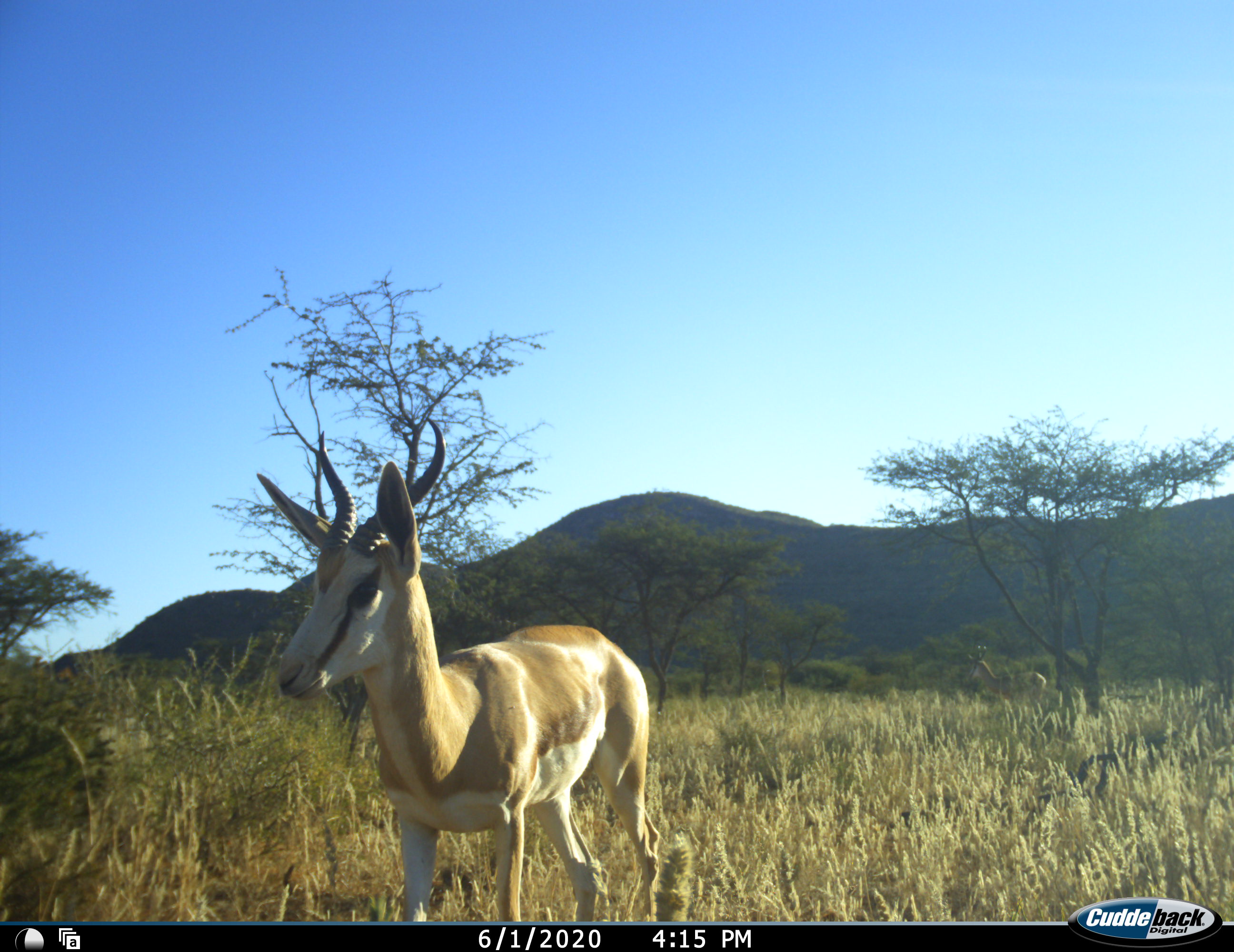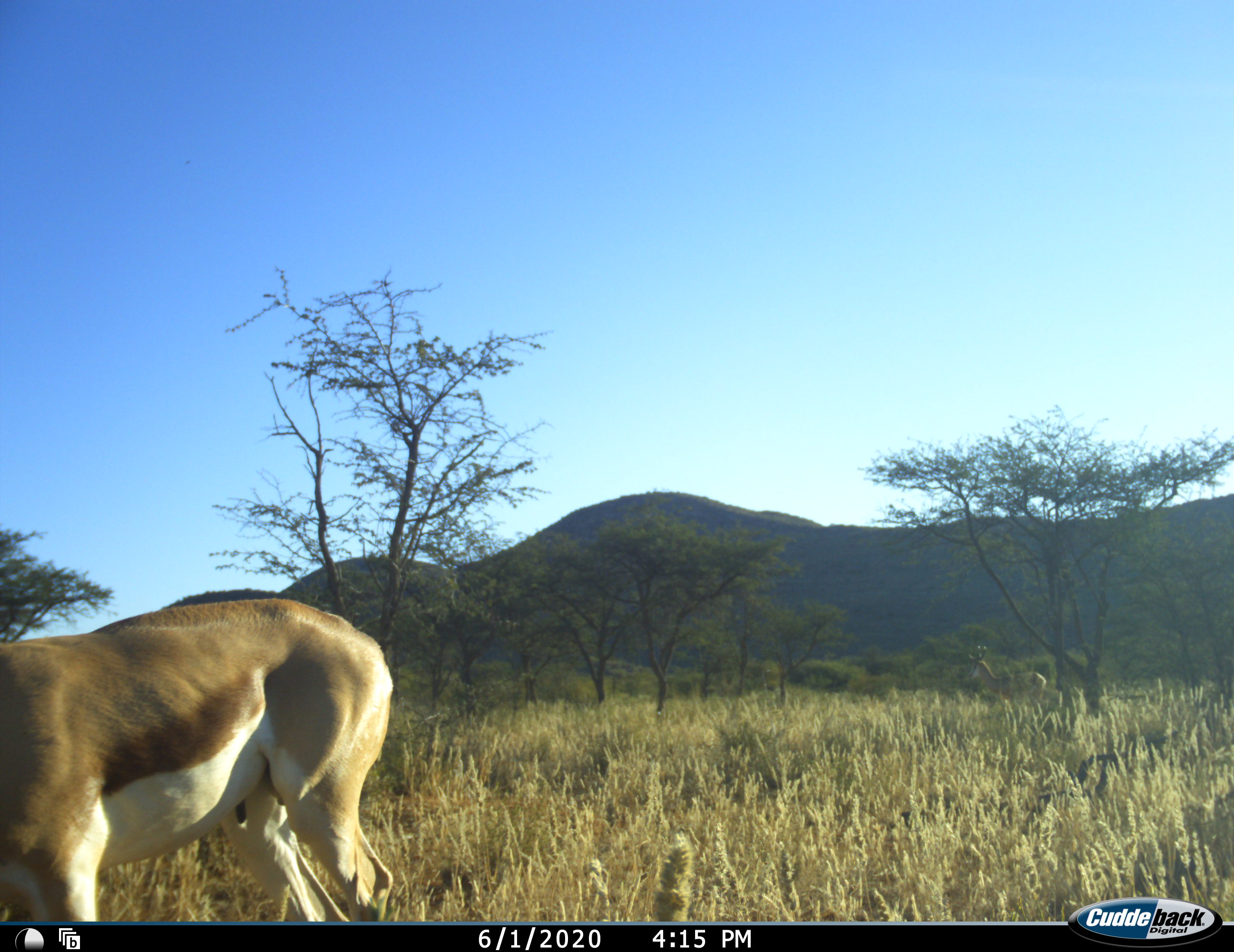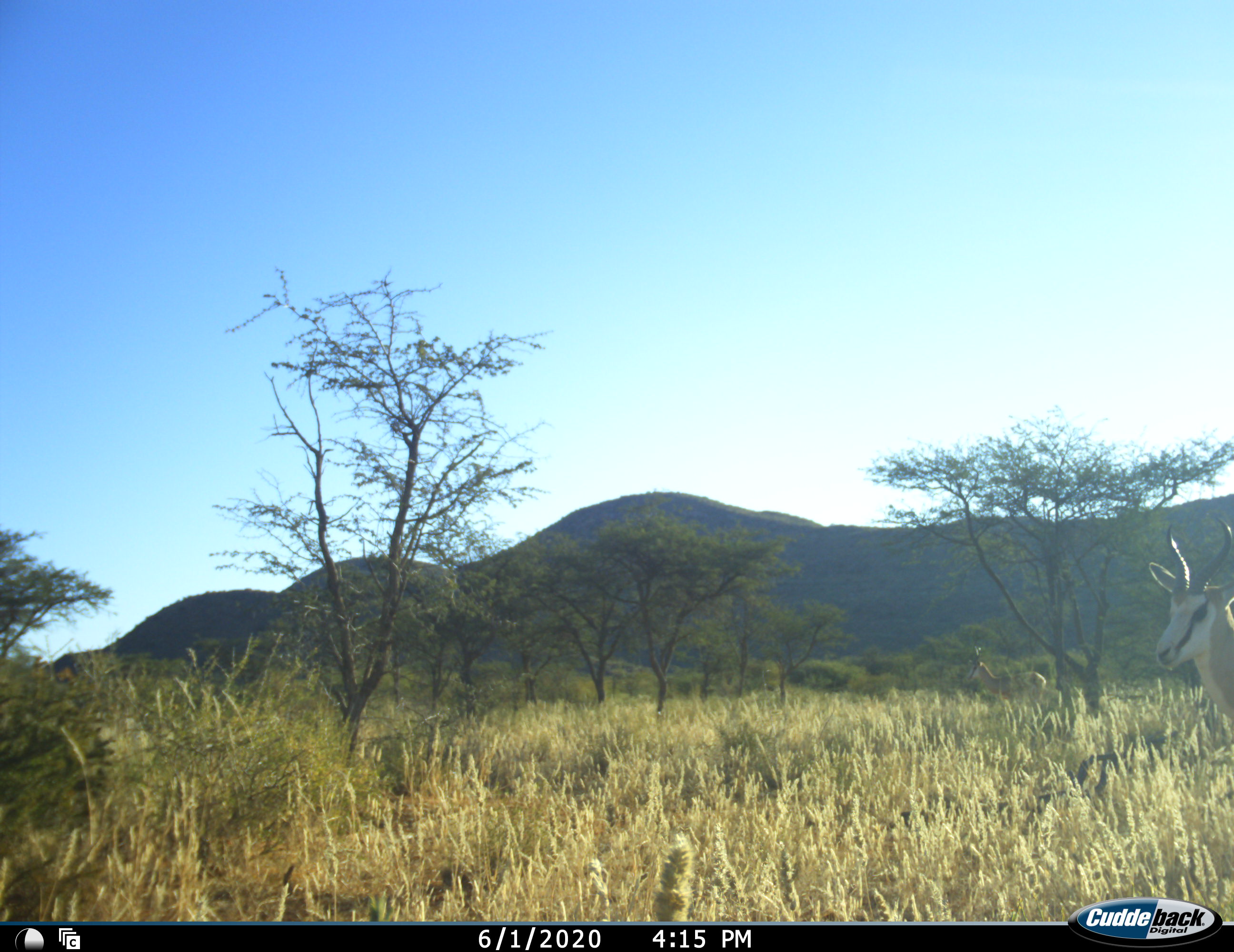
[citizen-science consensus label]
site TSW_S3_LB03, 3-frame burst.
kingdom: Animalia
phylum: Chordata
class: Mammalia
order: Artiodactyla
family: Bovidae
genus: Antidorcas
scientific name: Antidorcas marsupialis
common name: springbok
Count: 3.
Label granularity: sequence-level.